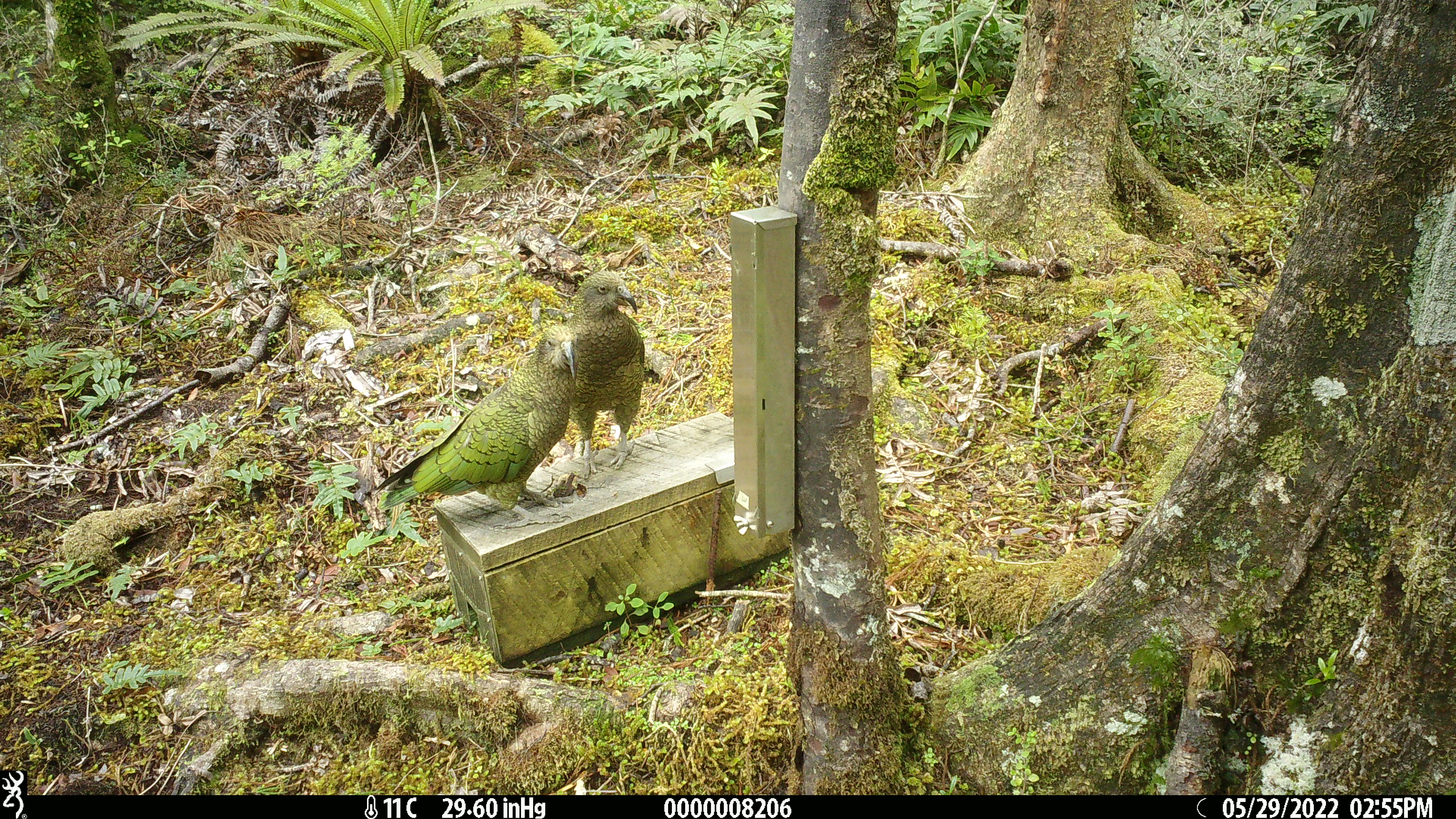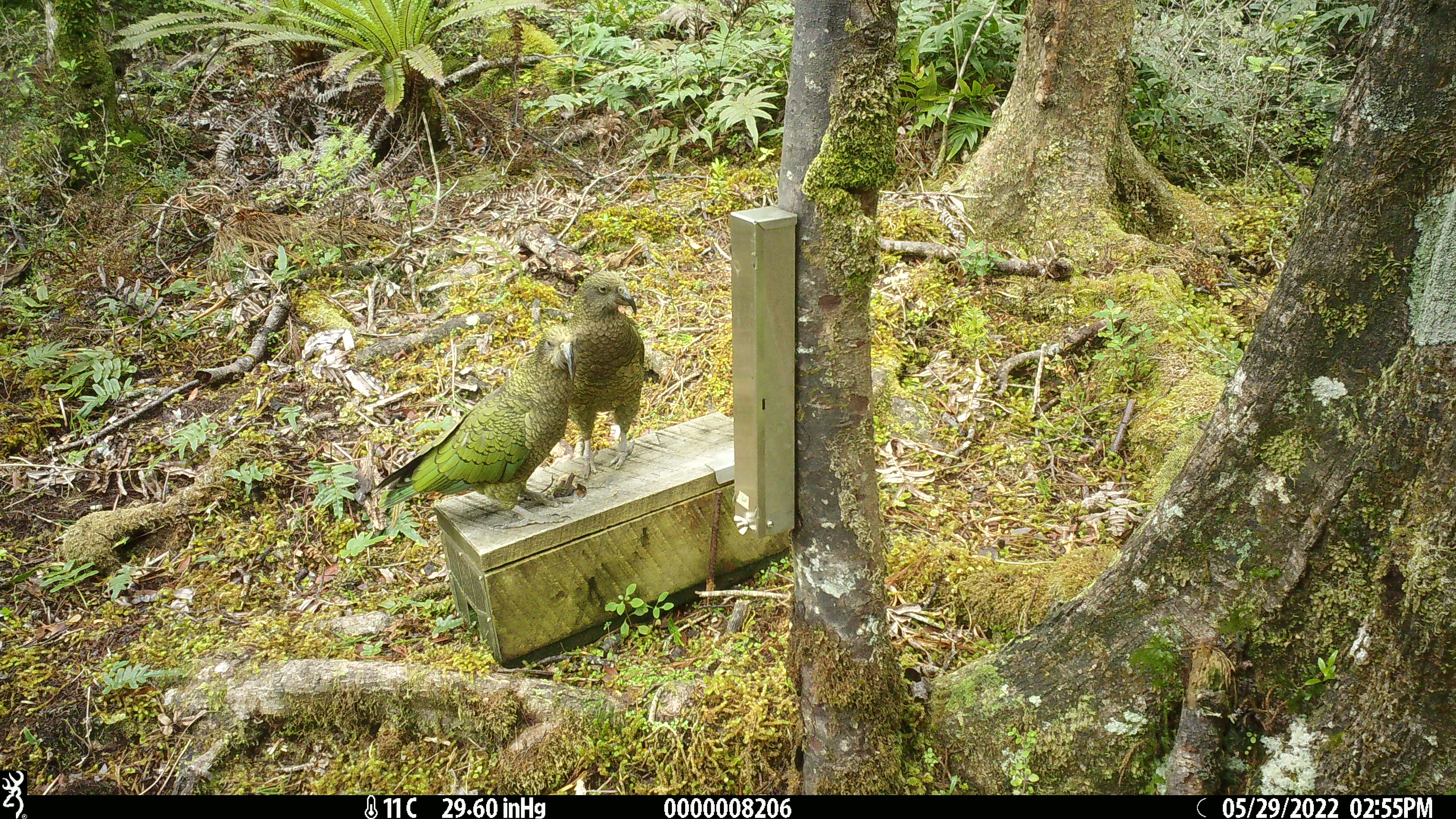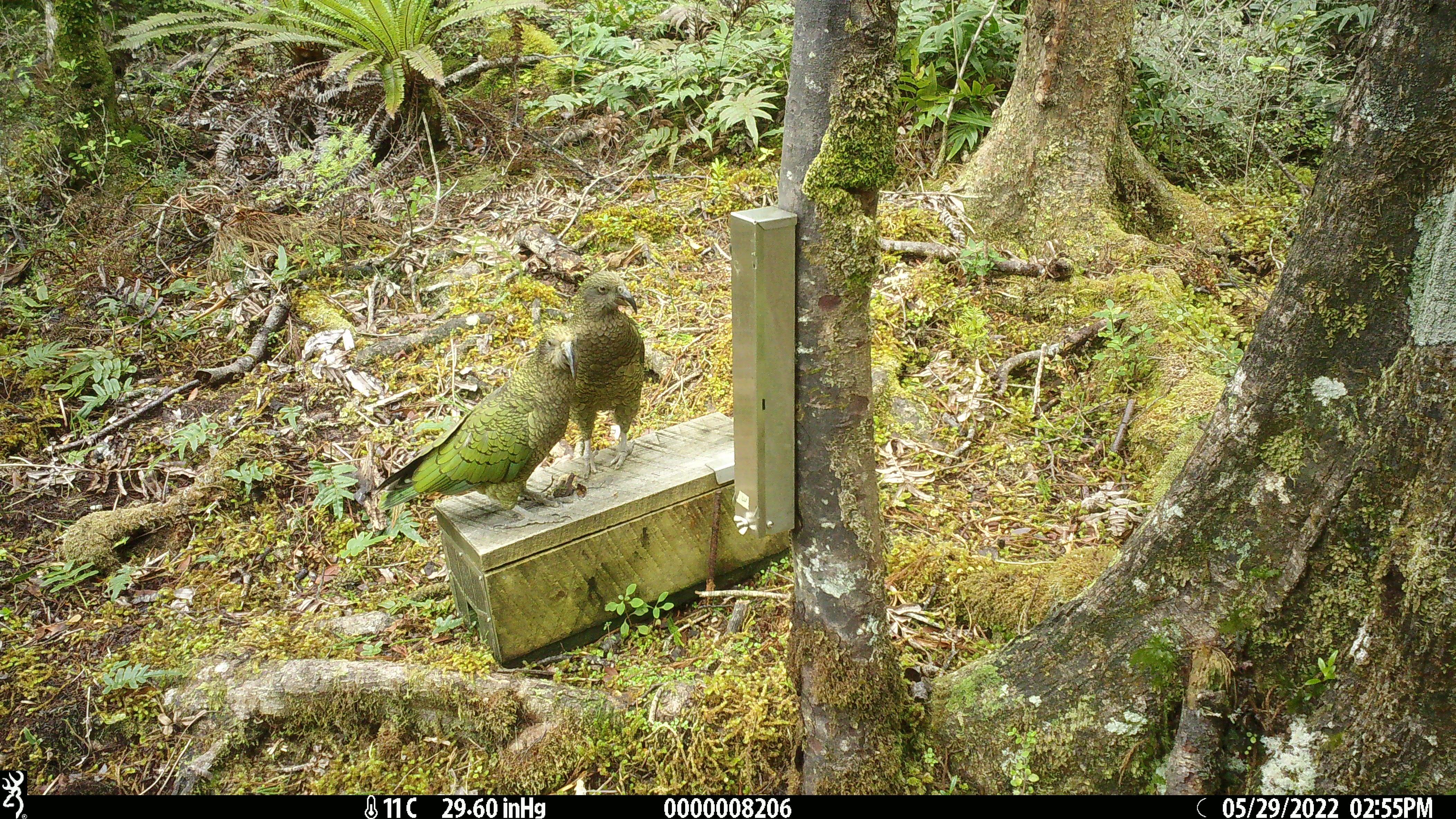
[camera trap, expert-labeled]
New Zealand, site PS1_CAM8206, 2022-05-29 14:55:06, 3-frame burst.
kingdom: Animalia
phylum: Chordata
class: Aves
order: Psittaciformes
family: Strigopidae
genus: Nestor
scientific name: Nestor notabilis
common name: kea